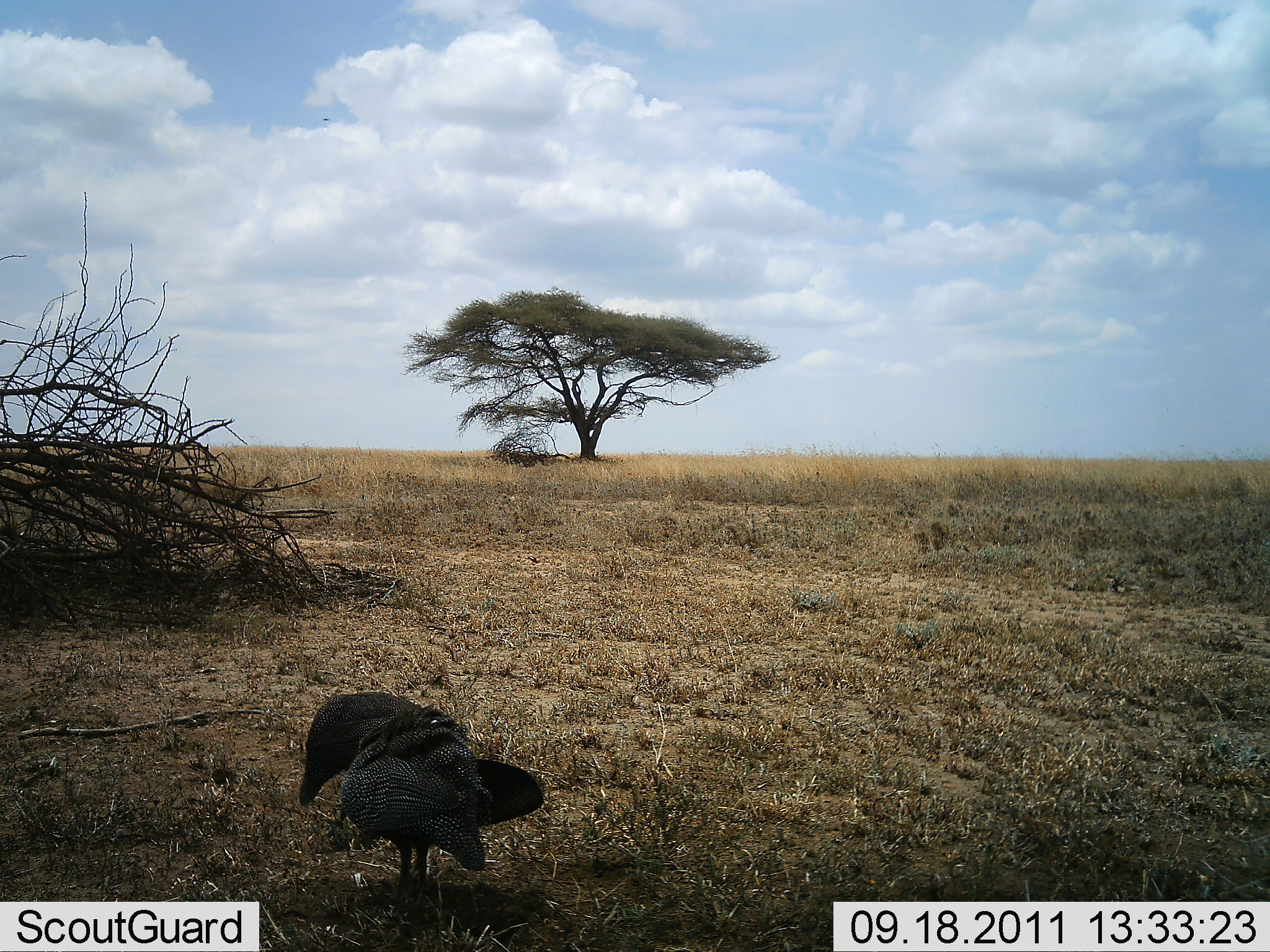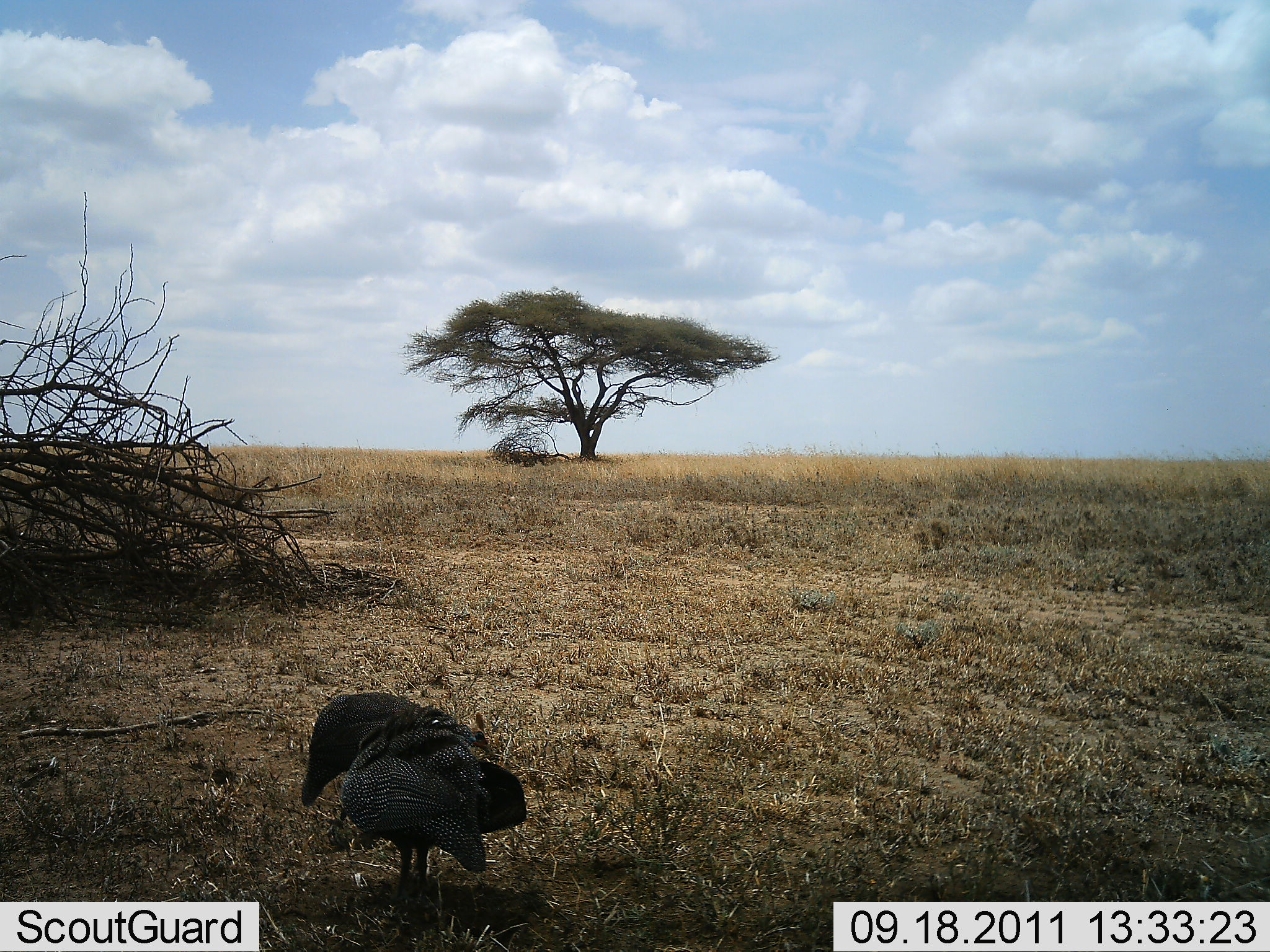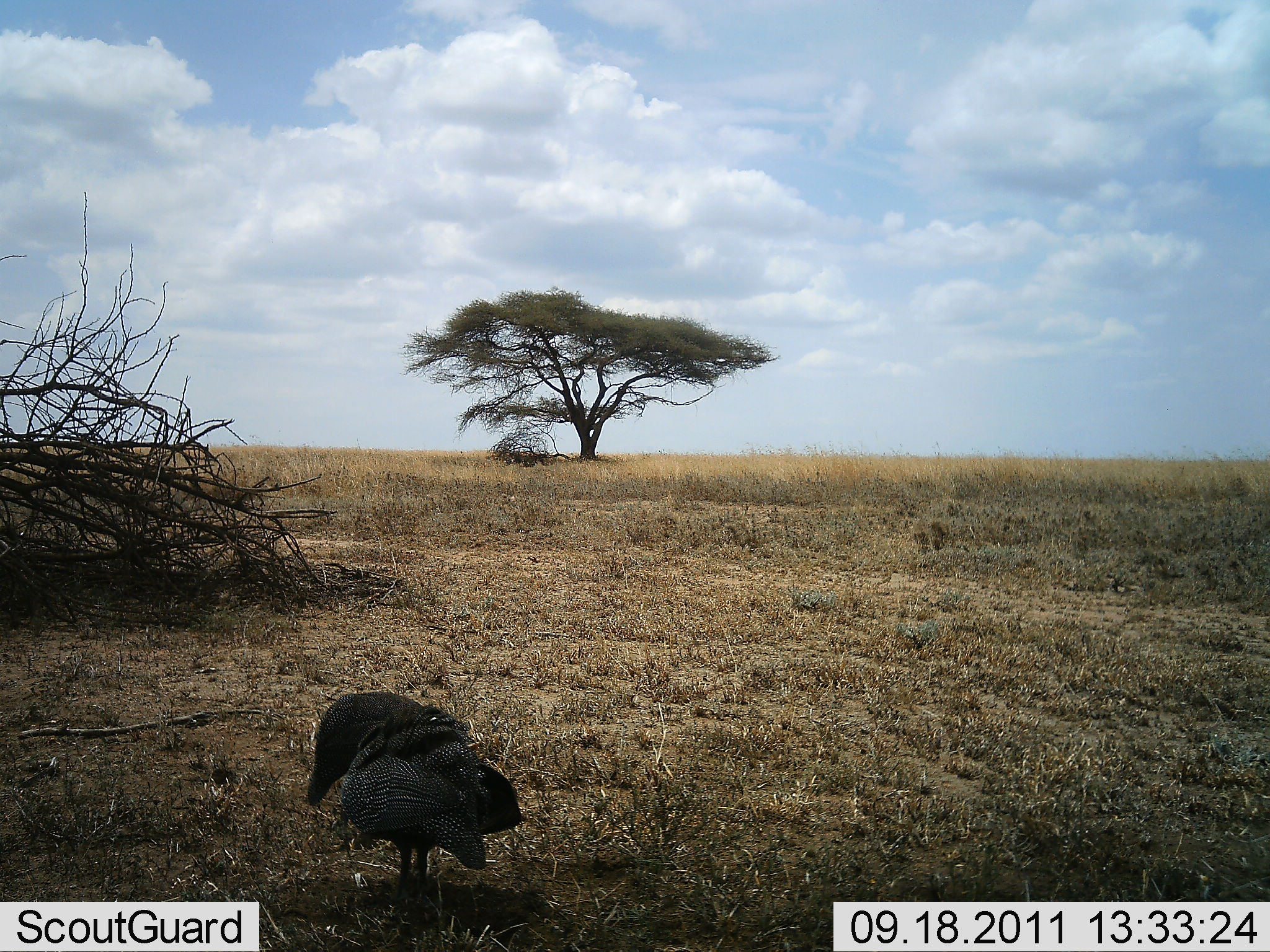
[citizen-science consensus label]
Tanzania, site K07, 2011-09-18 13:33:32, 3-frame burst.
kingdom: Animalia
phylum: Chordata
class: Aves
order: Galliformes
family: Numididae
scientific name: Numididae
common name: guinea fowl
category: guineafowl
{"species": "guineafowl (guinea fowl) (Numididae)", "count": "2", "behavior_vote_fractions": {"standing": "55%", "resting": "27%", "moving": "0%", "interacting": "18%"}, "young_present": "0%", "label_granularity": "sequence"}